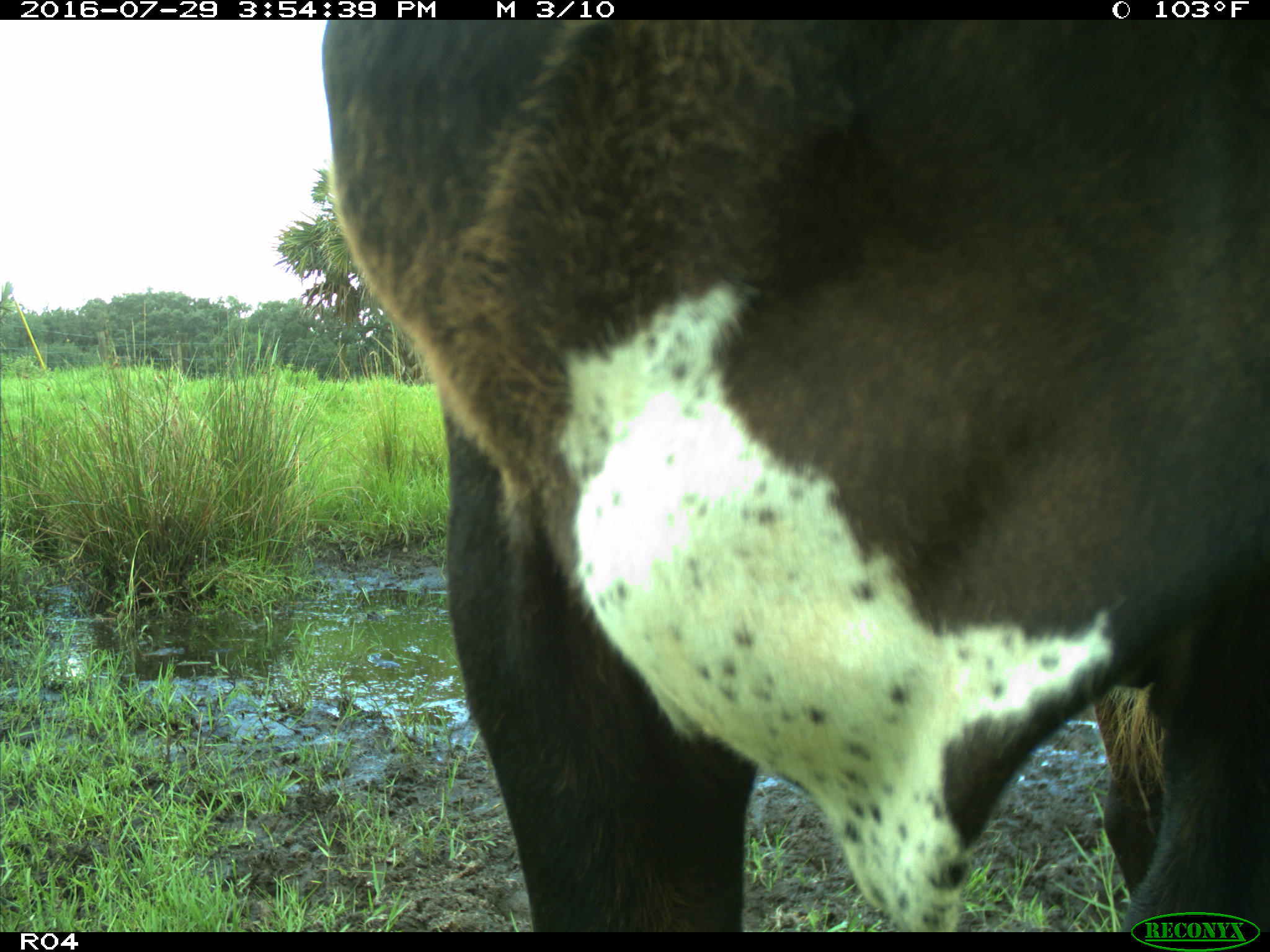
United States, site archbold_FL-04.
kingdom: Animalia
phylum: Chordata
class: Mammalia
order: Artiodactyla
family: Bovidae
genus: Bos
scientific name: Bos taurus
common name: domestic cow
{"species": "Bos taurus (domestic cow)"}